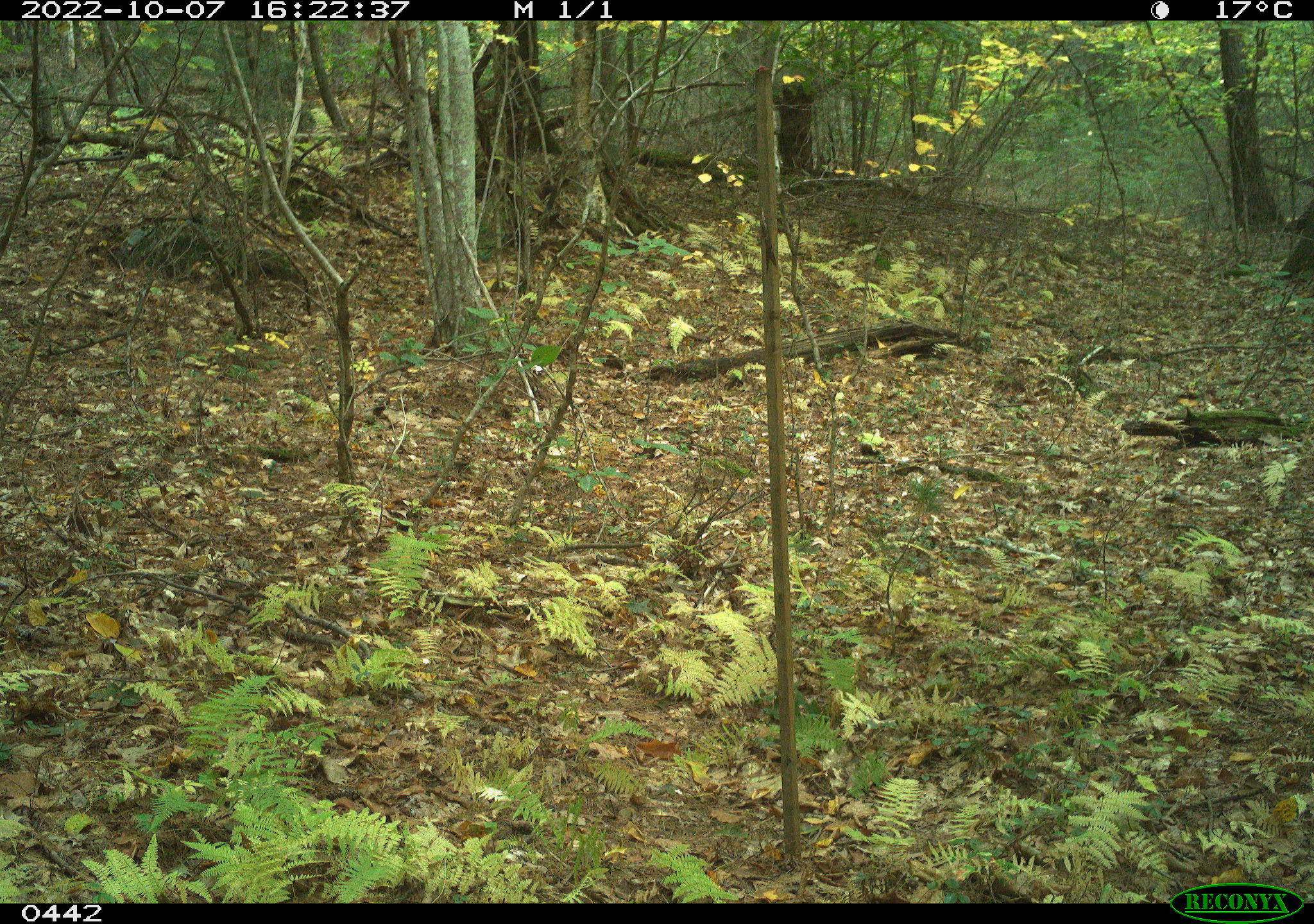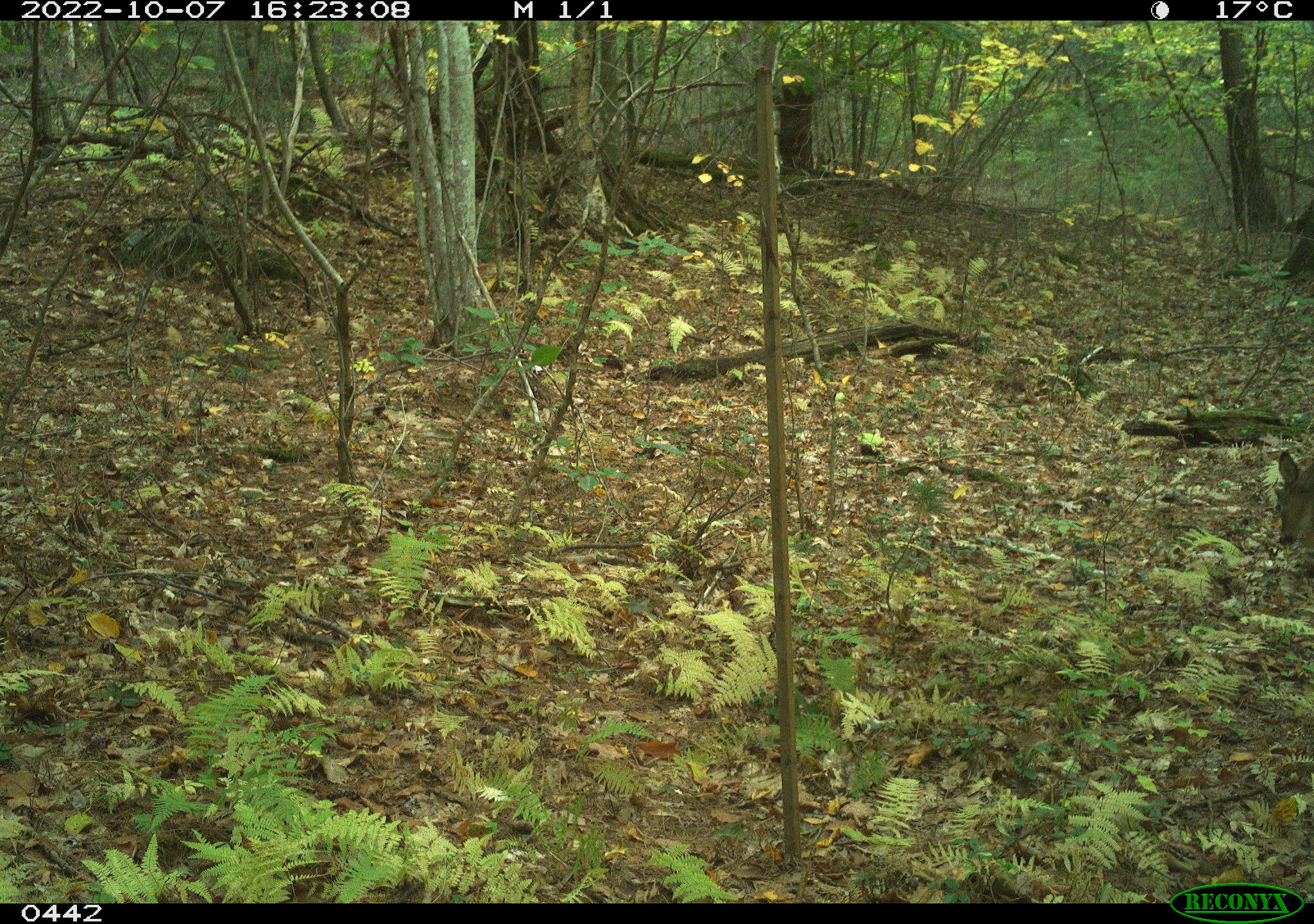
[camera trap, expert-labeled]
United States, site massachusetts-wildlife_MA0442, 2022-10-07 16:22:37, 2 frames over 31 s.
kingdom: Animalia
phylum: Chordata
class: Mammalia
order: Artiodactyla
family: Cervidae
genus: Odocoileus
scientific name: Odocoileus virginianus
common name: white-tailed deer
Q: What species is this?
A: White-tailed deer (Odocoileus virginianus).